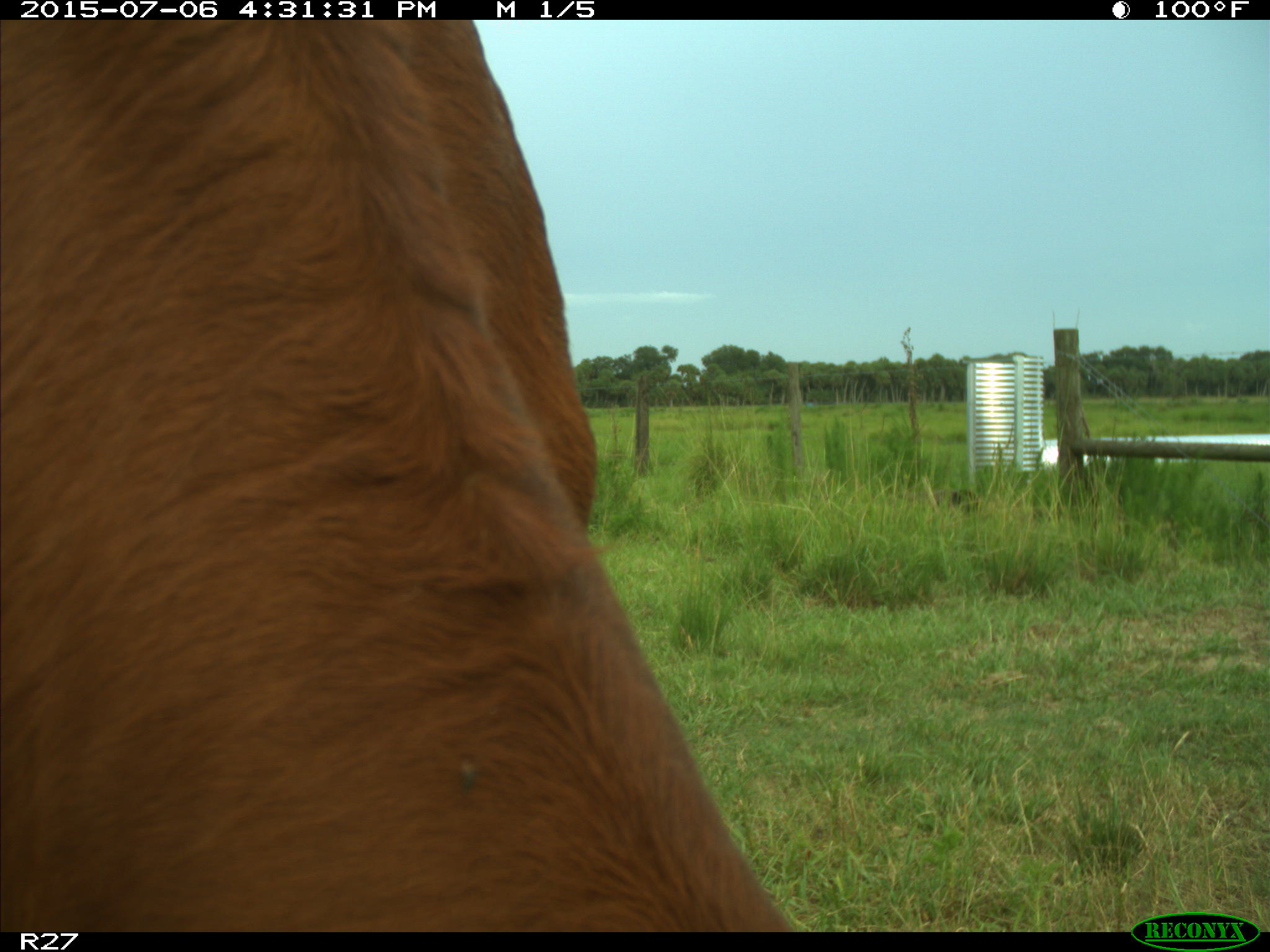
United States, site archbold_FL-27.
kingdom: Animalia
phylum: Chordata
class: Mammalia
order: Artiodactyla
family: Bovidae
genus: Bos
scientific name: Bos taurus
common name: domestic cow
Bos taurus (domestic cow).